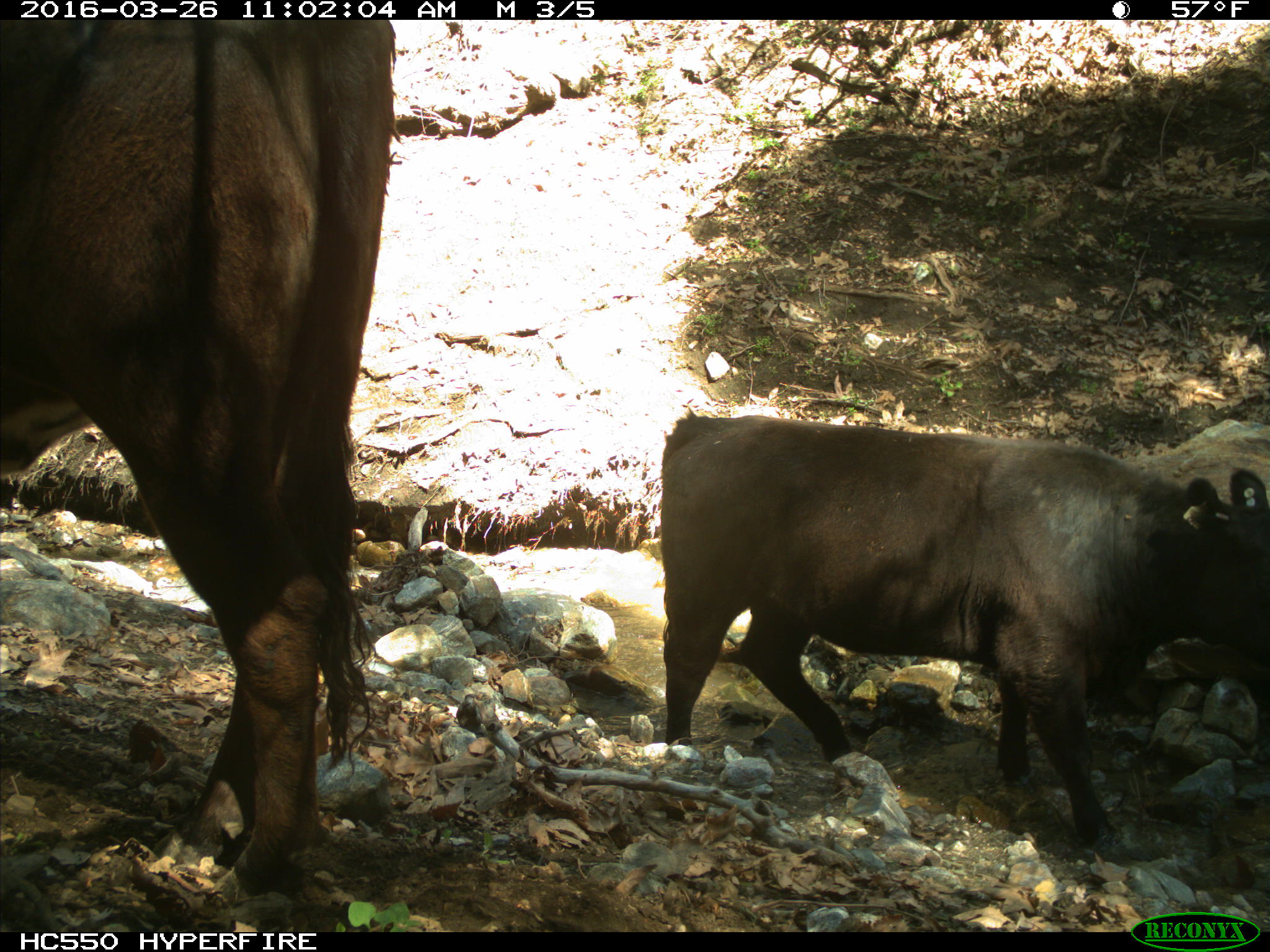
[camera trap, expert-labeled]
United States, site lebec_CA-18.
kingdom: Animalia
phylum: Chordata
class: Mammalia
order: Artiodactyla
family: Bovidae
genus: Bos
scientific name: Bos taurus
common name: domestic cow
Bos taurus (domestic cow).